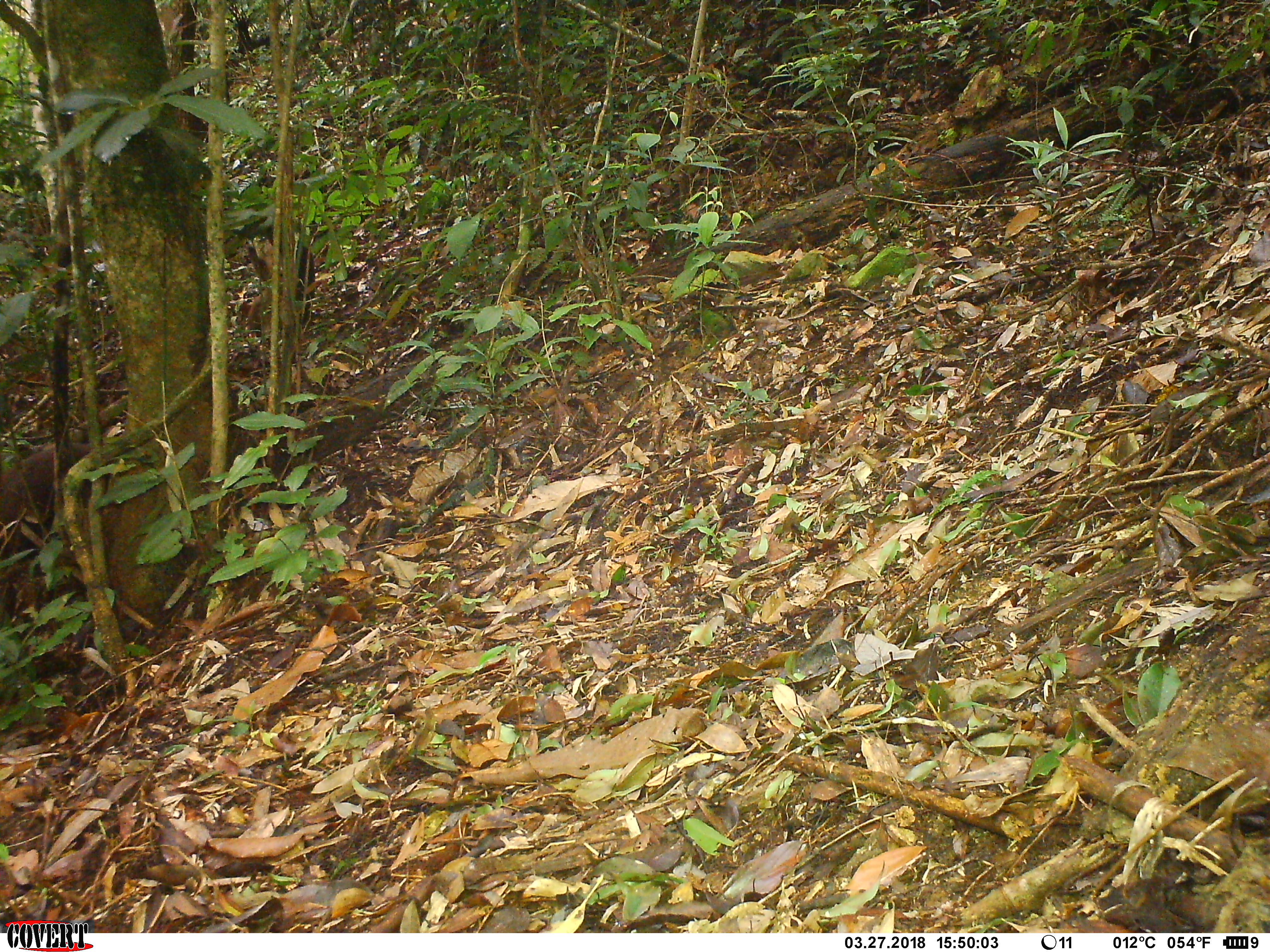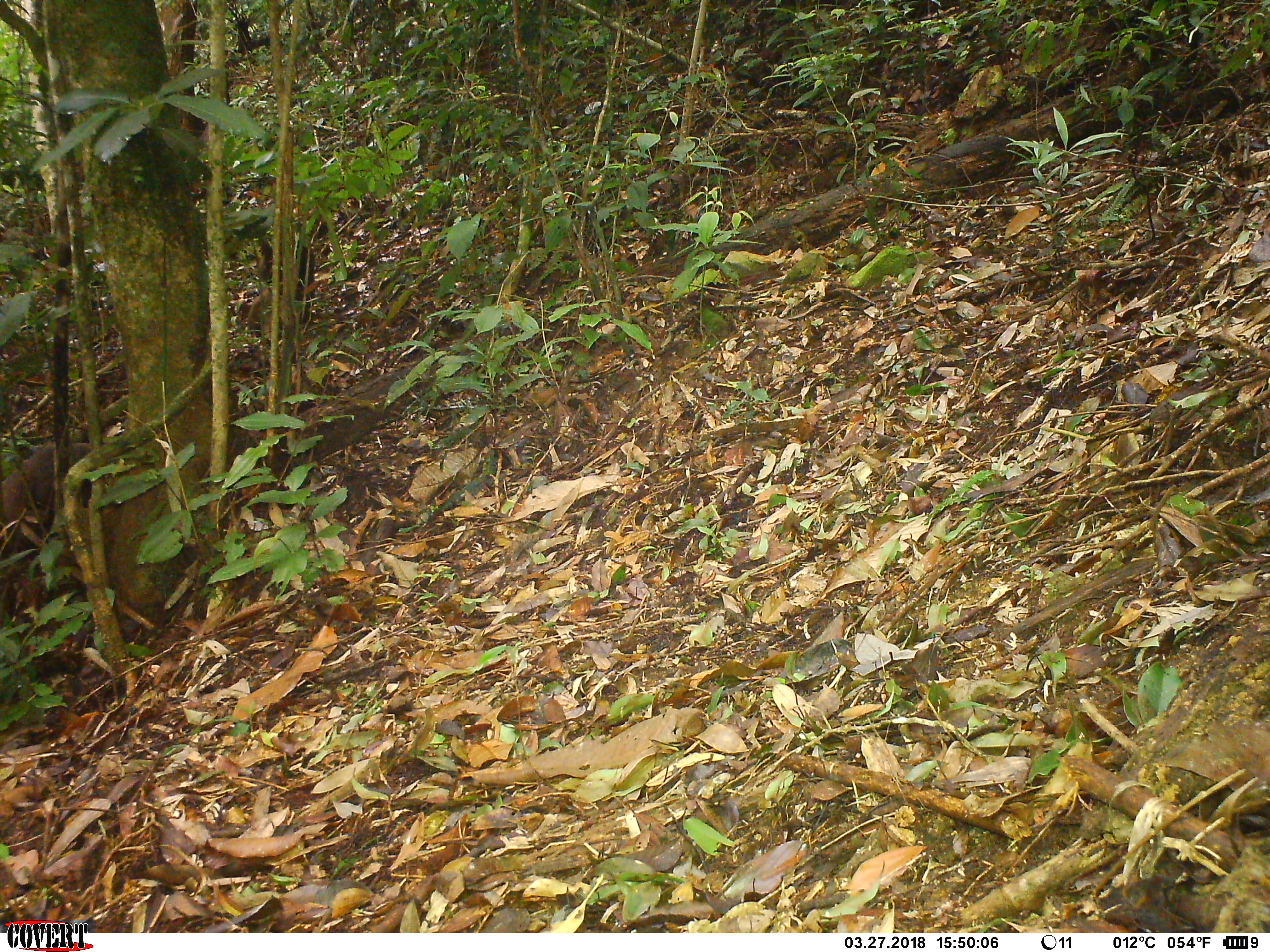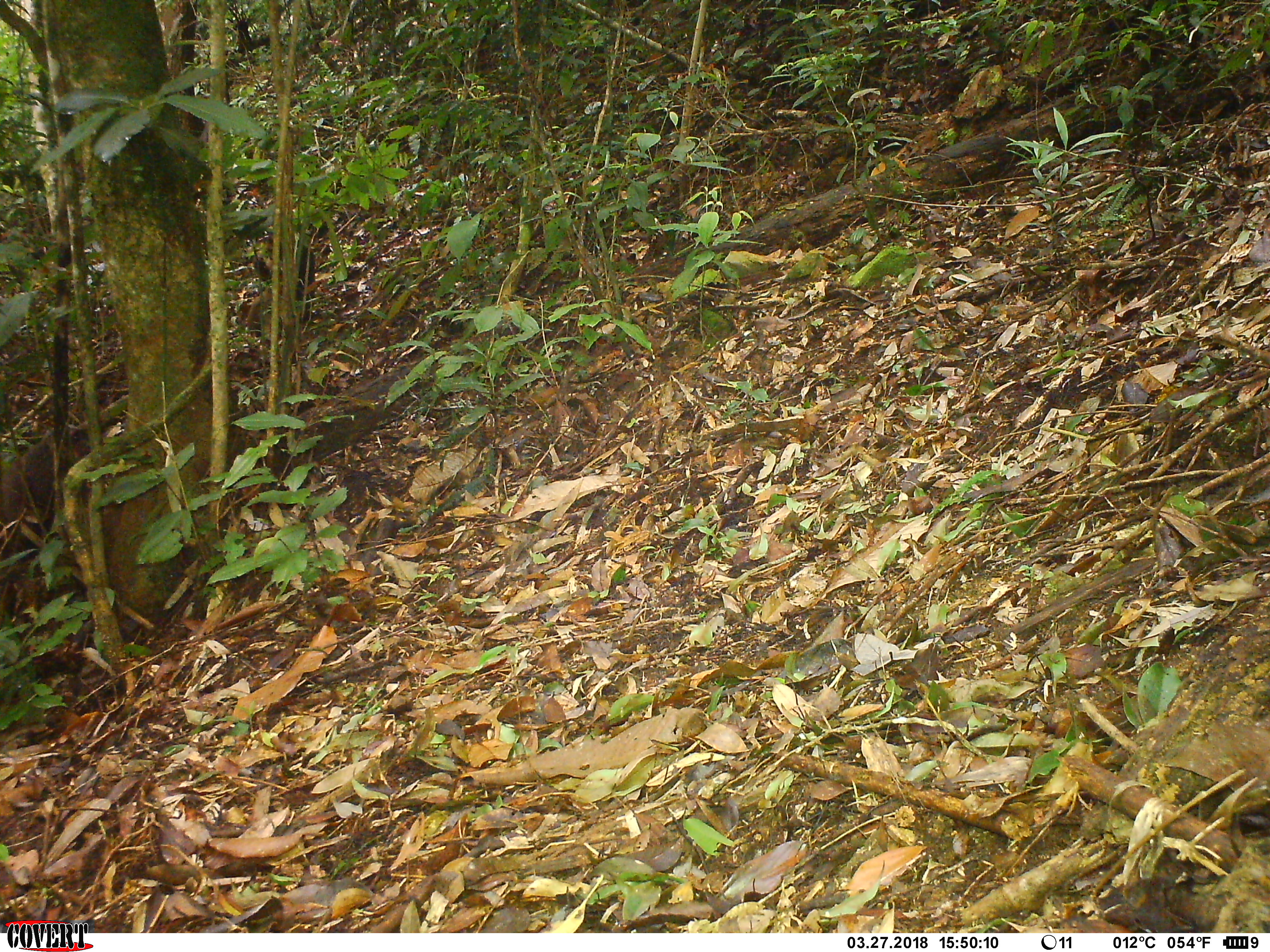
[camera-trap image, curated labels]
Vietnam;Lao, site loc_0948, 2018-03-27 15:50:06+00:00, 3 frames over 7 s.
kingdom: Animalia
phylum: Chordata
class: Mammalia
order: Primates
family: Cercopithecidae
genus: Macaca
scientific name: Macaca arctoides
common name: stump-tailed macaque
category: stump tailed macaque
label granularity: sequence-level